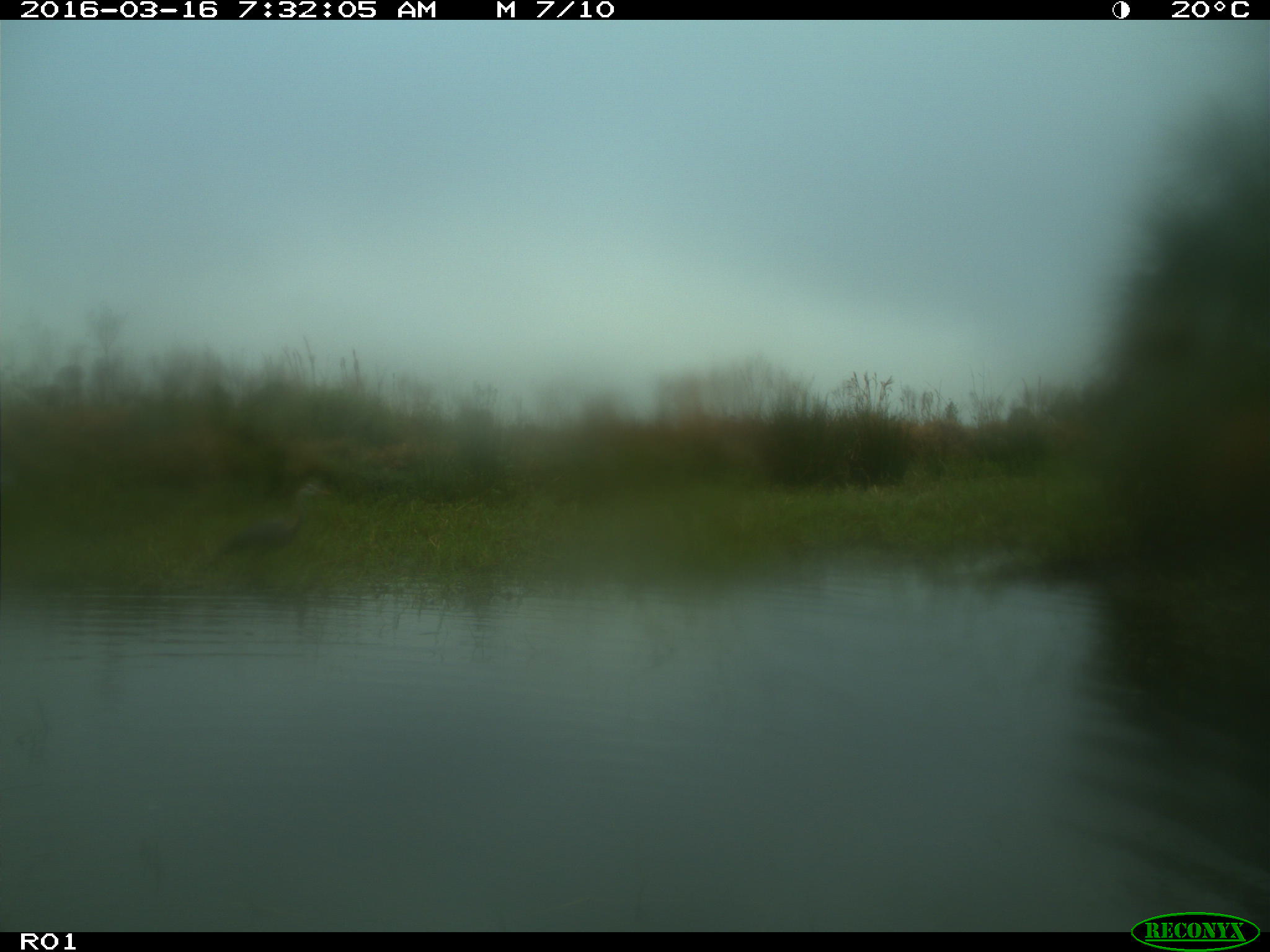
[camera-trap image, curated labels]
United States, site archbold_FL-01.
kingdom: Animalia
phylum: Chordata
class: Aves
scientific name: Aves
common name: birds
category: unidentified bird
Unidentified bird (birds) (Aves).